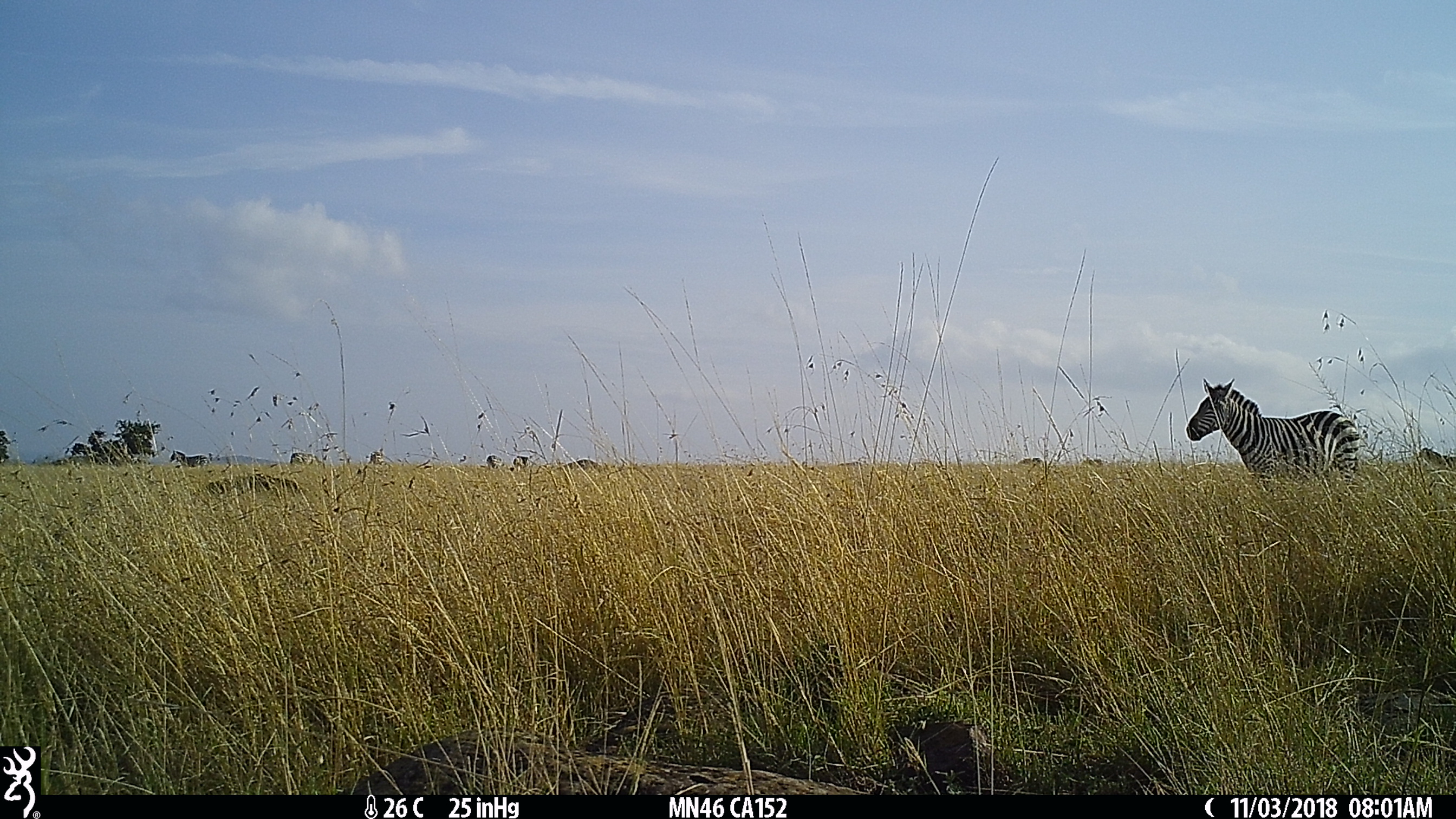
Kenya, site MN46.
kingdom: Animalia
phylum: Chordata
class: Mammalia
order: Perissodactyla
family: Equidae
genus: Equus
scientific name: Equus quagga burchellii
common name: burchell's zebra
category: zebra